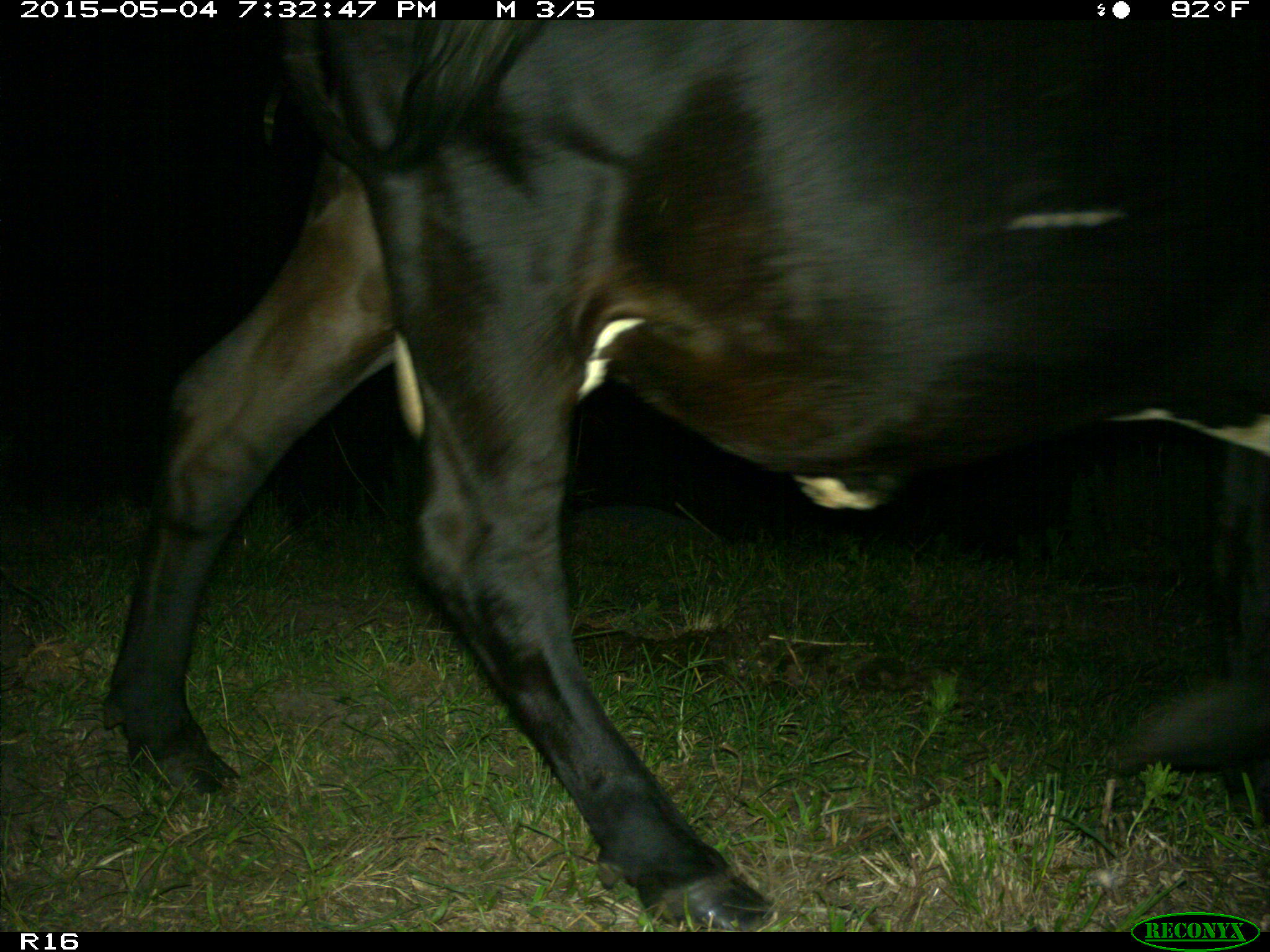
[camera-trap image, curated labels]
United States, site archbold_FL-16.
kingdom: Animalia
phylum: Chordata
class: Mammalia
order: Artiodactyla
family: Bovidae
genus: Bos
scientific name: Bos taurus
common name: domestic cow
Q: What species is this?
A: Bos taurus (domestic cow).